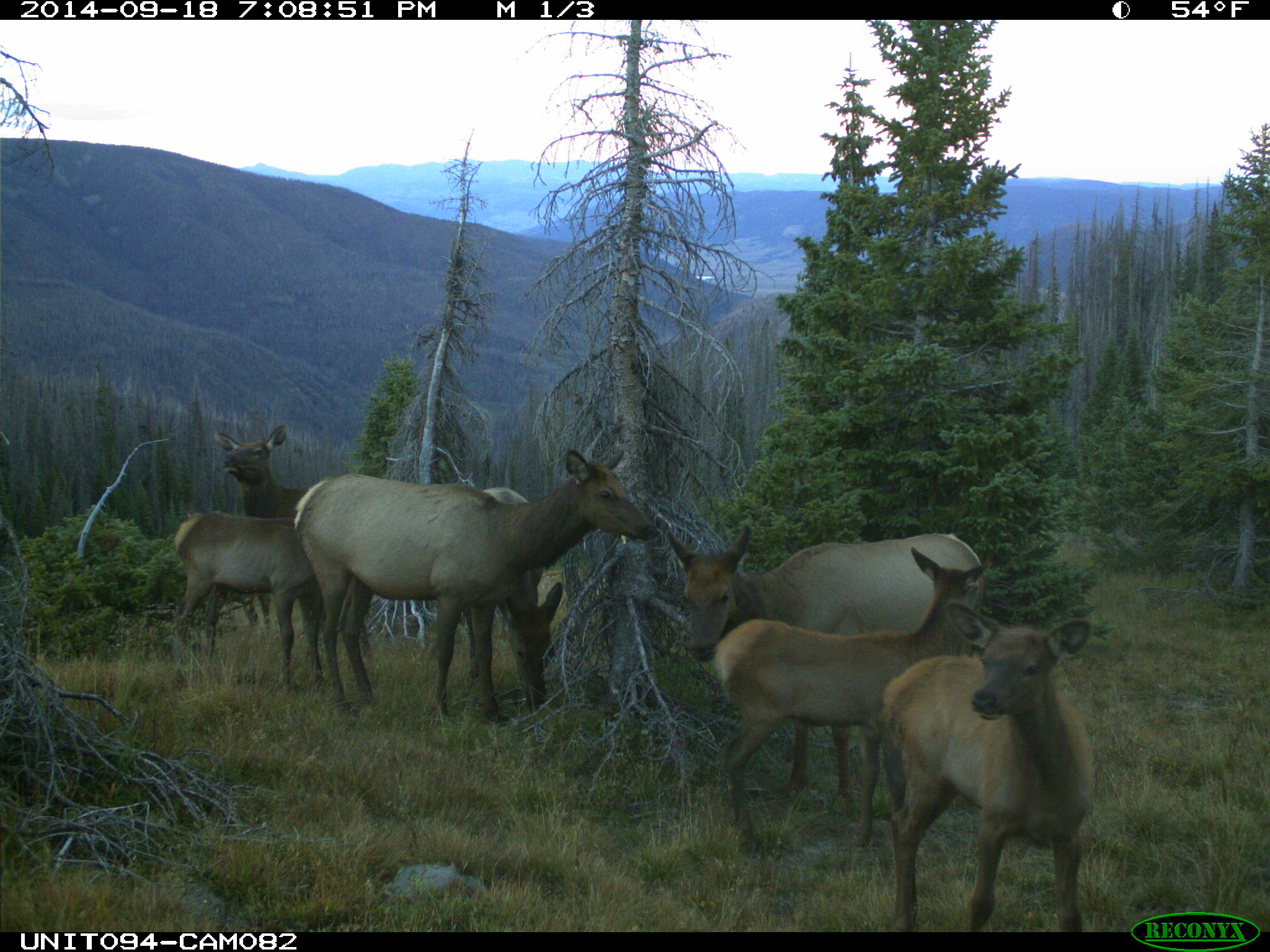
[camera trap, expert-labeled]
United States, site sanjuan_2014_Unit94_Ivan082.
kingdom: Animalia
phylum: Chordata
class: Mammalia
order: Artiodactyla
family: Cervidae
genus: Cervus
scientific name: Cervus elaphus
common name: red deer